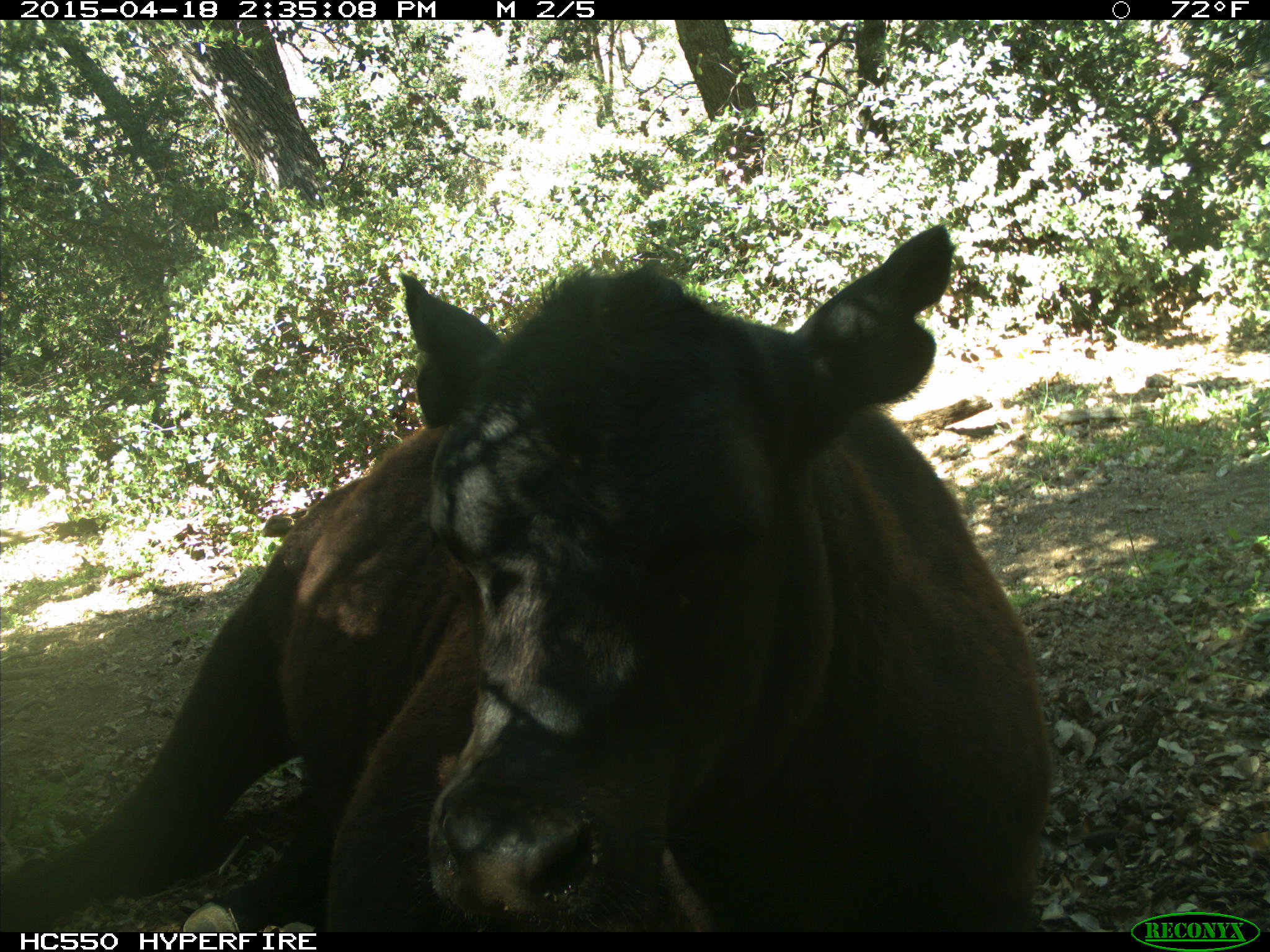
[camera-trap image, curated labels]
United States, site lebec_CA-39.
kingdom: Animalia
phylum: Chordata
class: Mammalia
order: Artiodactyla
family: Bovidae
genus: Bos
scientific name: Bos taurus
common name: domestic cow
Bos taurus (domestic cow).